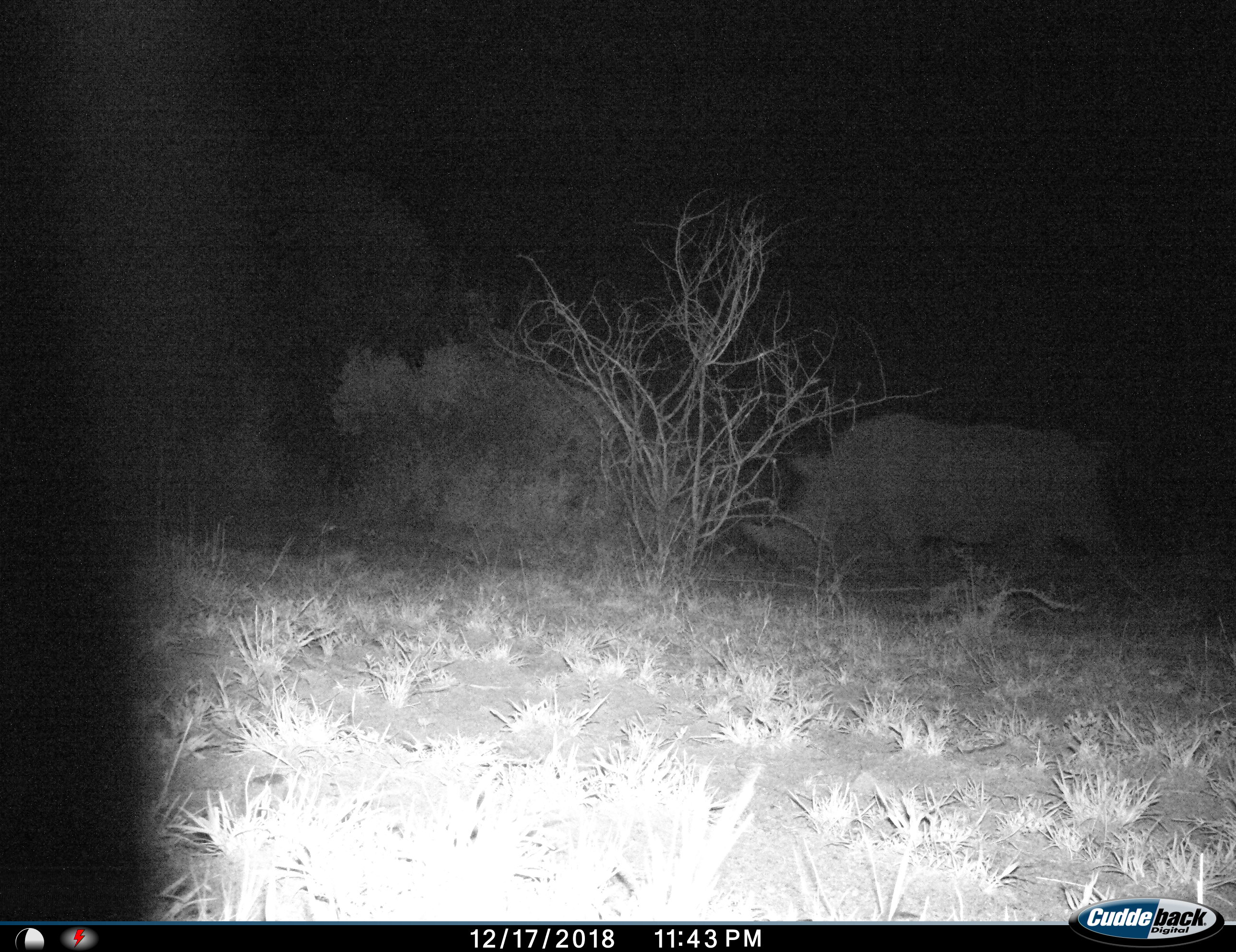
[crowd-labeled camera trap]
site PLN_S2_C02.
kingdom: Animalia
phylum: Chordata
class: Mammalia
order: Perissodactyla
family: Rhinocerotidae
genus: Ceratotherium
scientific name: Ceratotherium simum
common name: white rhinoceros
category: rhinoceroswhite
Rhinoceroswhite (white rhinoceros) (Ceratotherium simum), count 1. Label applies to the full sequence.